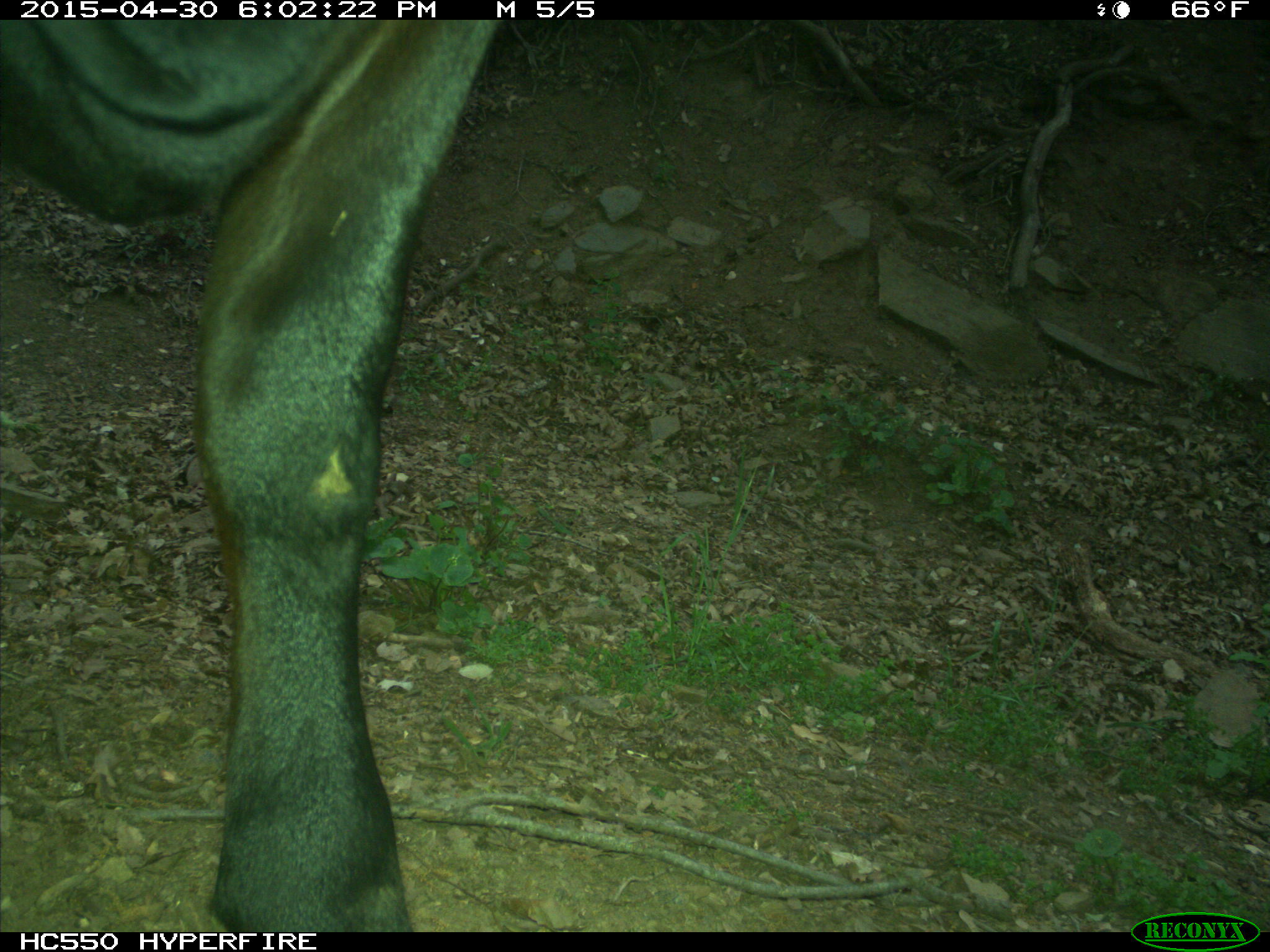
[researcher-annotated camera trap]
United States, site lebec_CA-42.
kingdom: Animalia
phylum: Chordata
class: Mammalia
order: Artiodactyla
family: Bovidae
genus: Bos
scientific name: Bos taurus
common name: domestic cow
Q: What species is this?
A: Bos taurus (domestic cow).